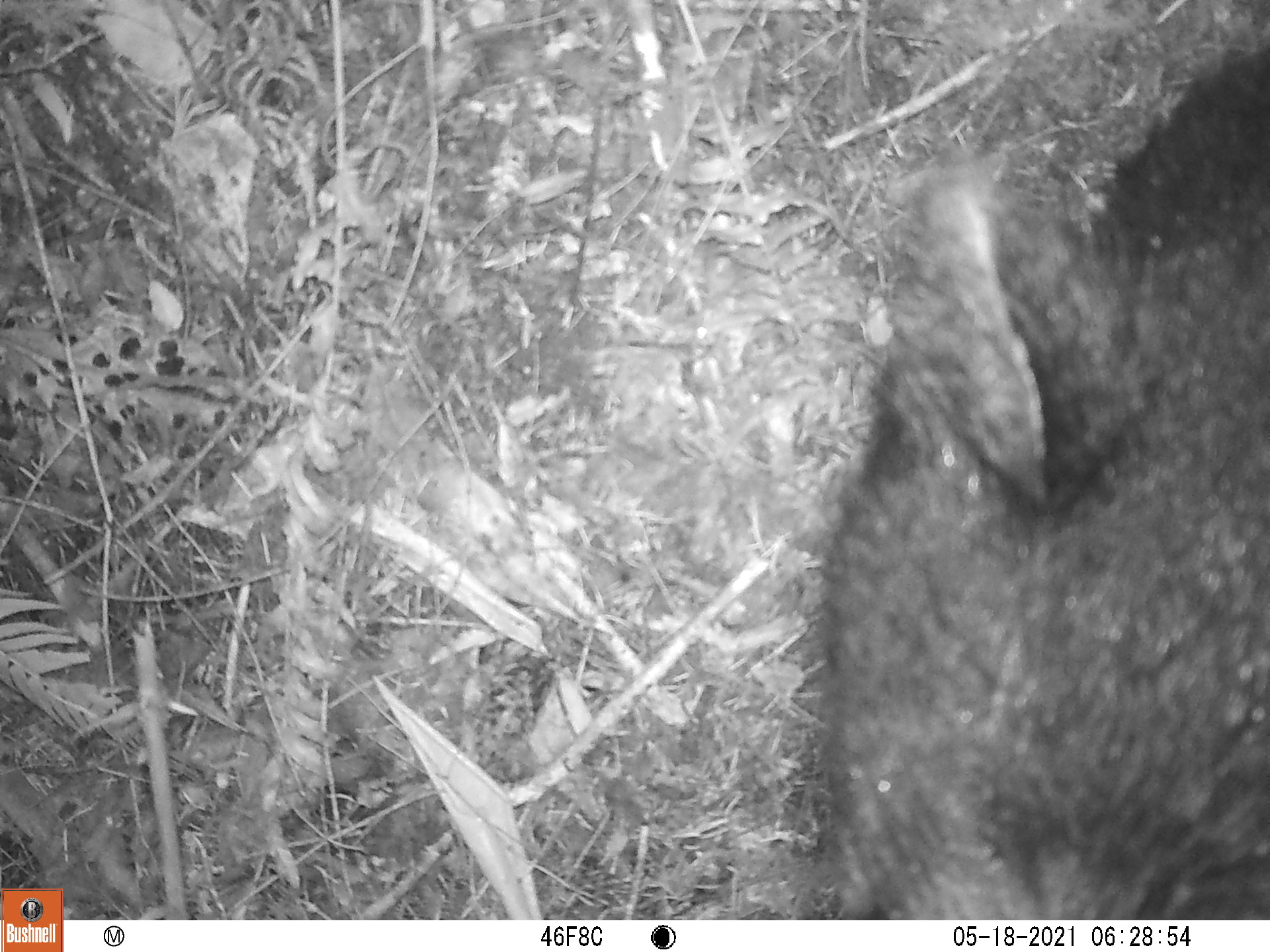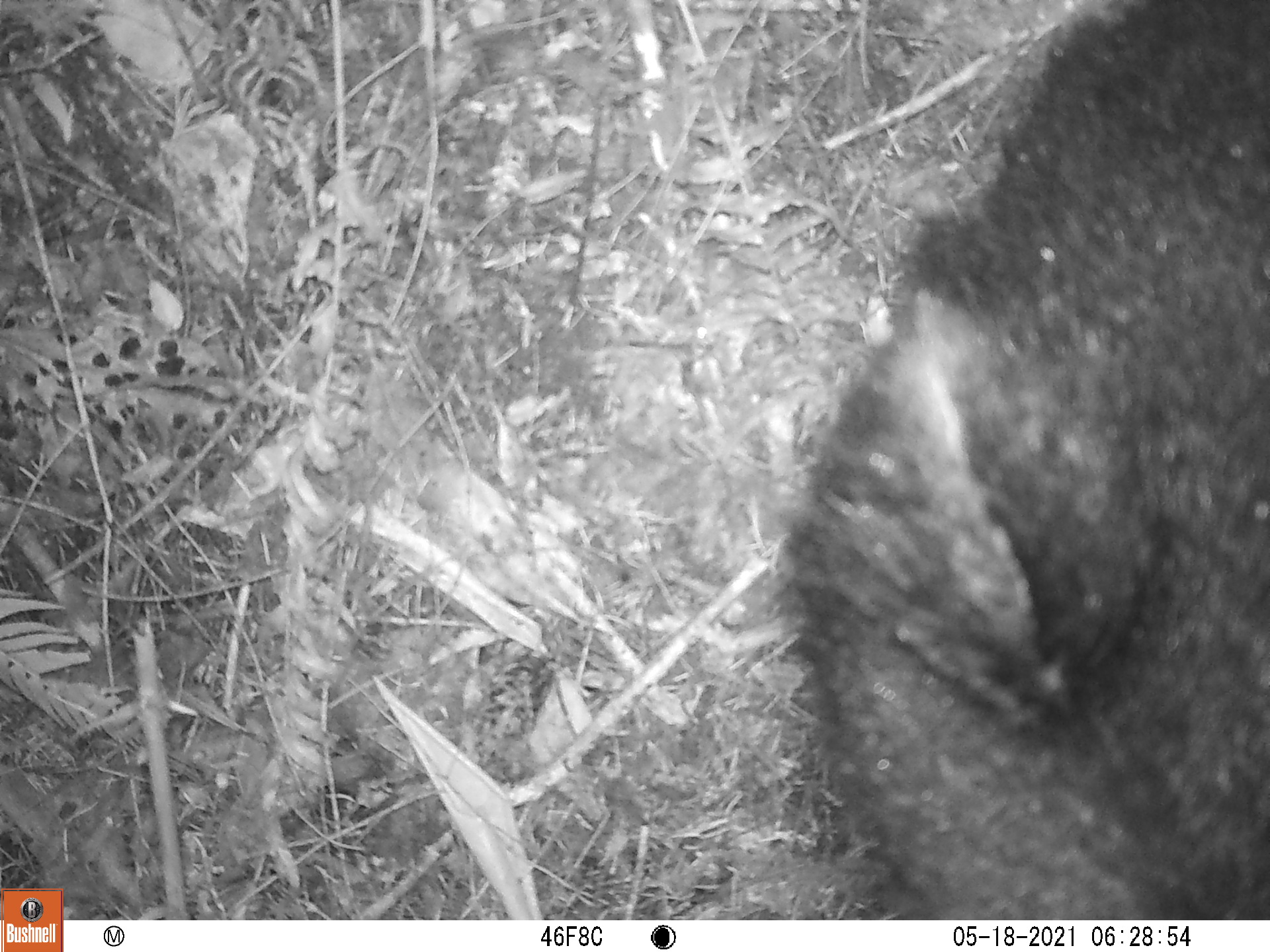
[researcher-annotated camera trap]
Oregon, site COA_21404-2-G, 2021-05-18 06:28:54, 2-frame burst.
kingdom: Animalia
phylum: Chordata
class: Mammalia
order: Carnivora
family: Ursidae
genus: Ursus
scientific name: Ursus americanus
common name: american black bear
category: black bear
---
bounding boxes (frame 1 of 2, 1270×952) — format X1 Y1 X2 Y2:
black bear: 795 25 1264 911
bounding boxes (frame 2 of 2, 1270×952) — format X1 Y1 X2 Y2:
black bear: 752 6 1264 908